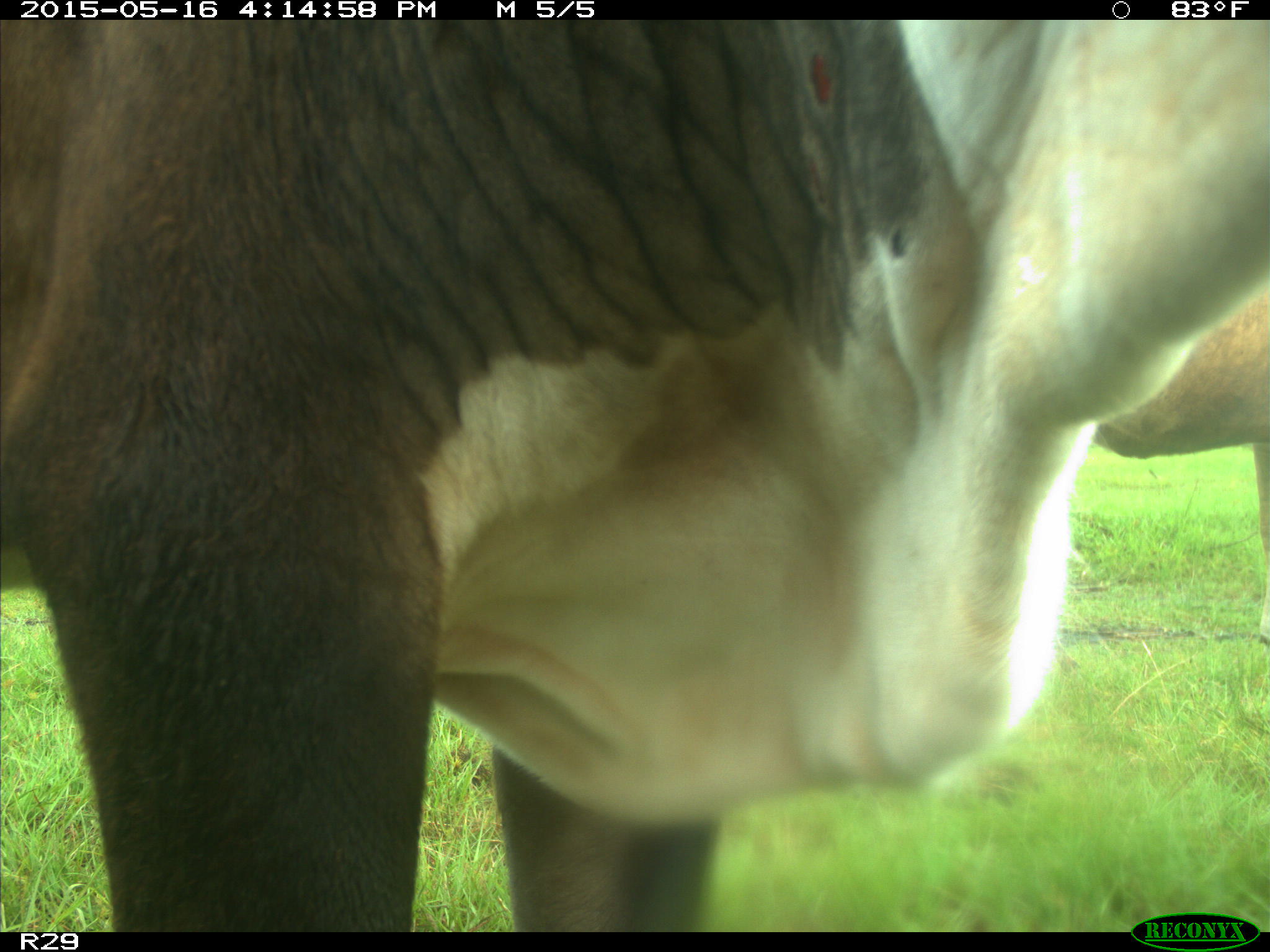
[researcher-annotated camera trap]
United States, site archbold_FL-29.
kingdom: Animalia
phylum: Chordata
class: Mammalia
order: Artiodactyla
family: Bovidae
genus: Bos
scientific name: Bos taurus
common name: domestic cow